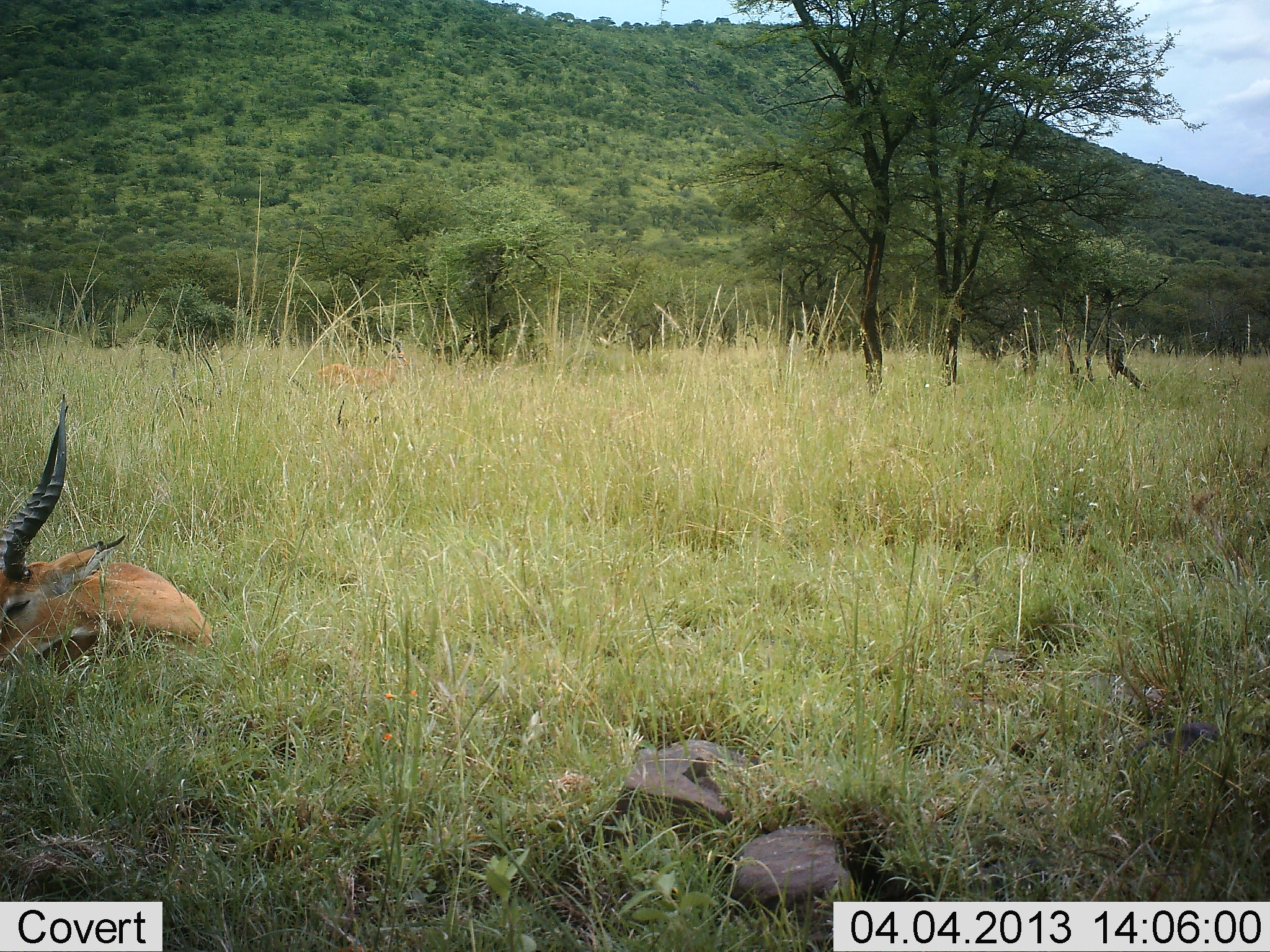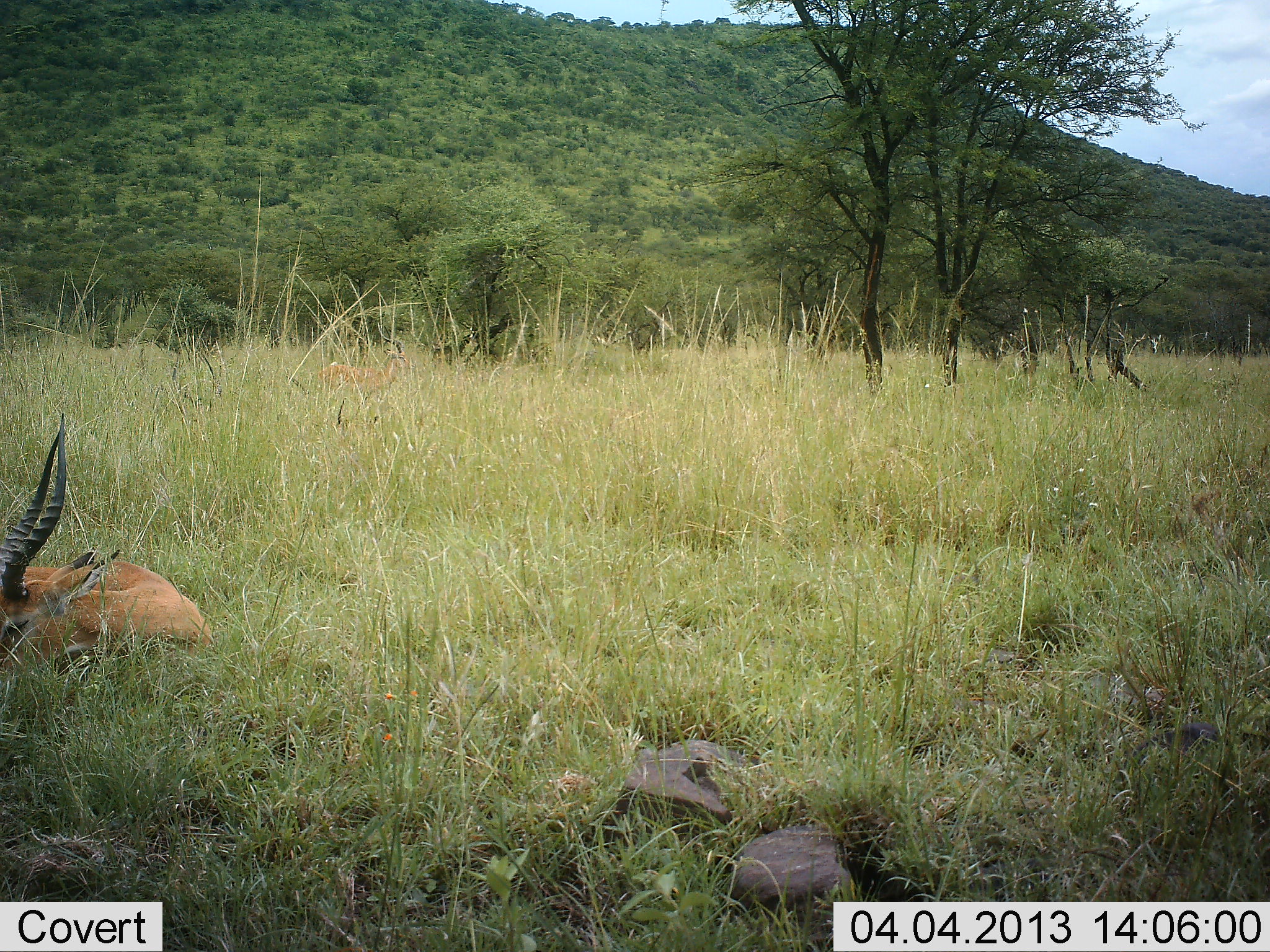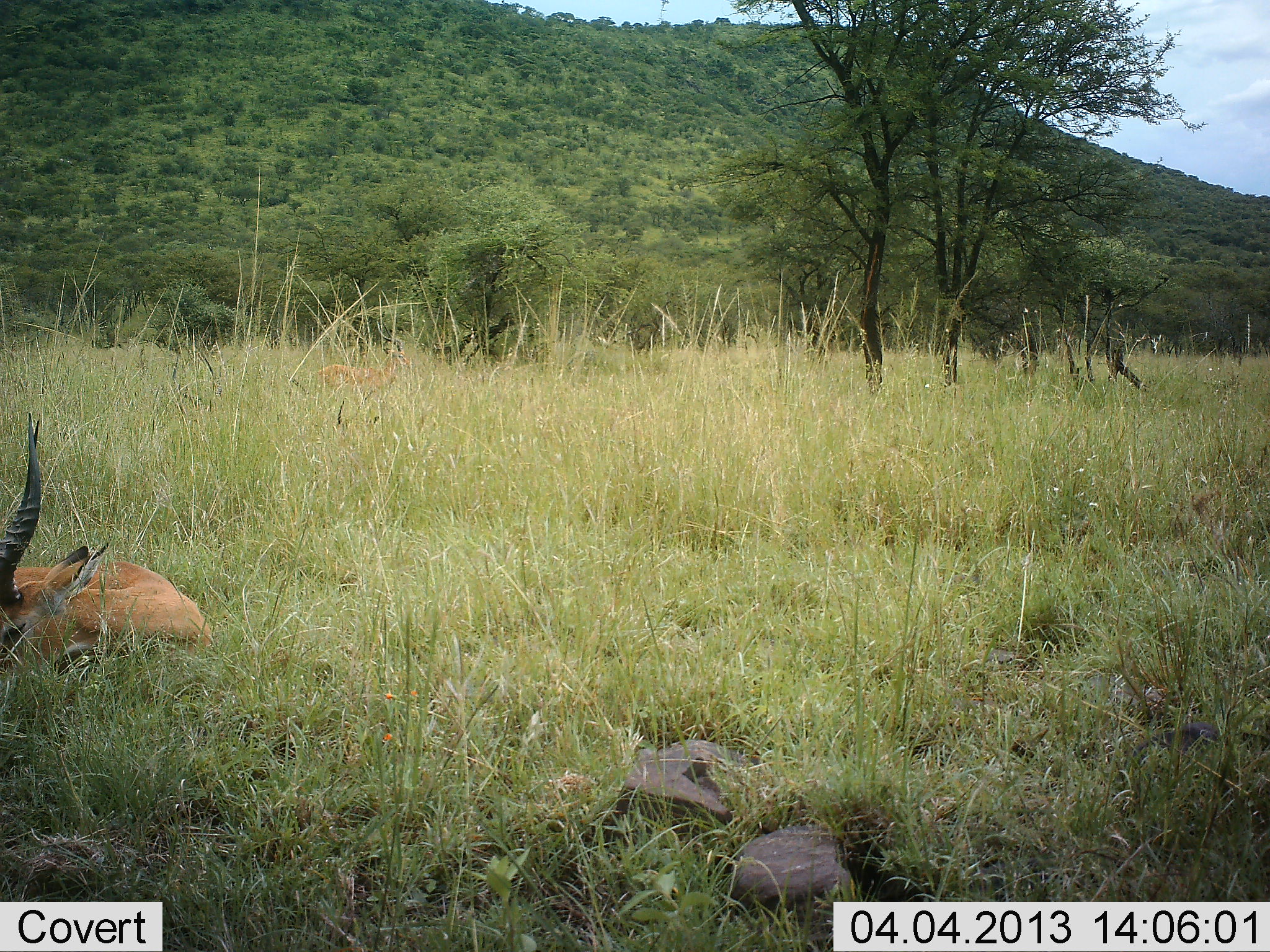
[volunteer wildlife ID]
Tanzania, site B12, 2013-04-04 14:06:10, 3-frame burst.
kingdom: Animalia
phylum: Chordata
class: Mammalia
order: Artiodactyla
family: Bovidae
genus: Aepyceros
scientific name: Aepyceros melampus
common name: impala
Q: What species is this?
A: Impala (Aepyceros melampus).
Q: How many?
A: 1.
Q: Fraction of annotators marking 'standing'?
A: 11%.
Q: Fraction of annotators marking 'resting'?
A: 95%.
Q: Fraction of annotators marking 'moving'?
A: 0%.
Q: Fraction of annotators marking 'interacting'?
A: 0%.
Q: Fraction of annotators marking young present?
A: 0%.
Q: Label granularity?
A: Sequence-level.